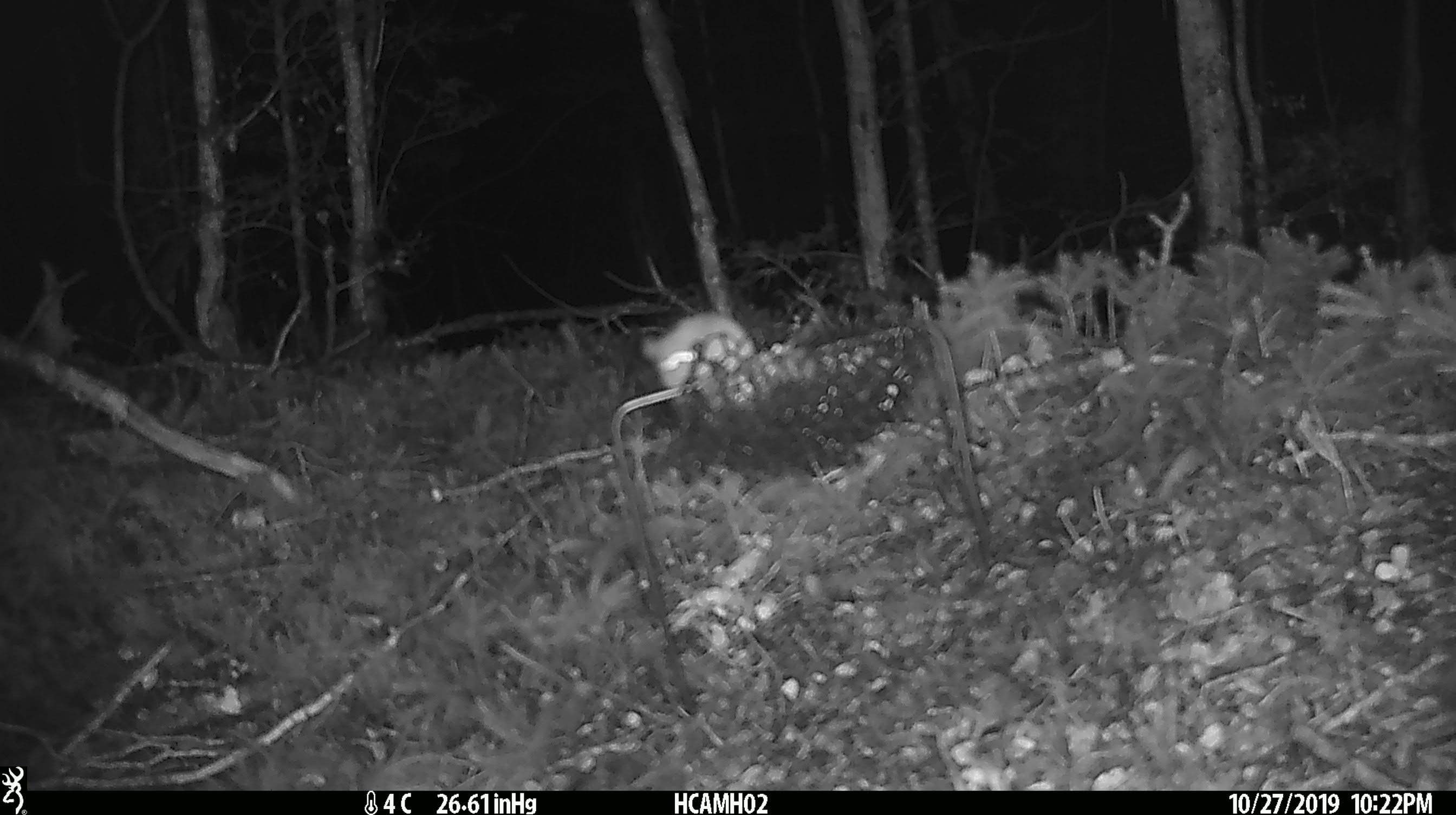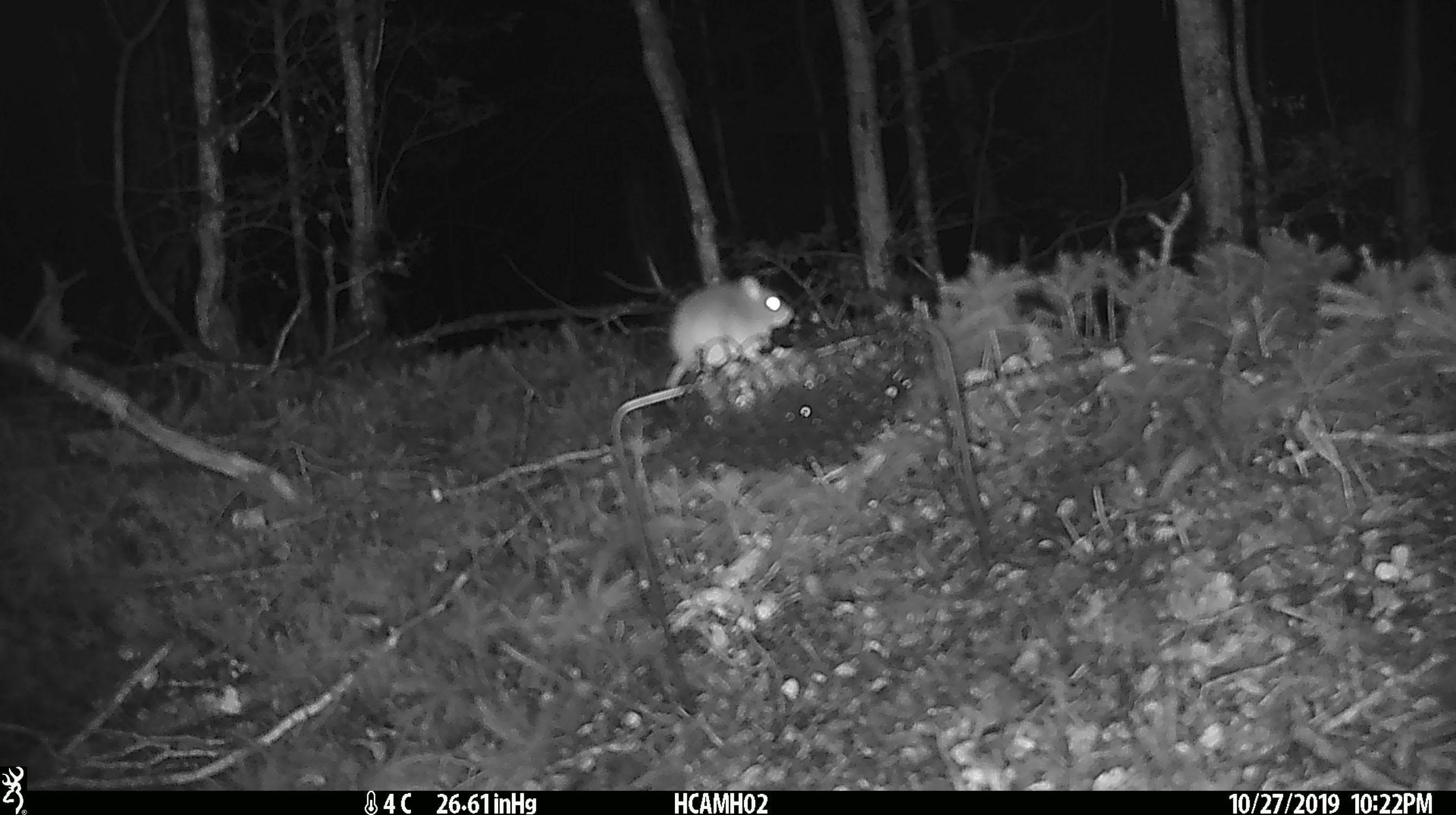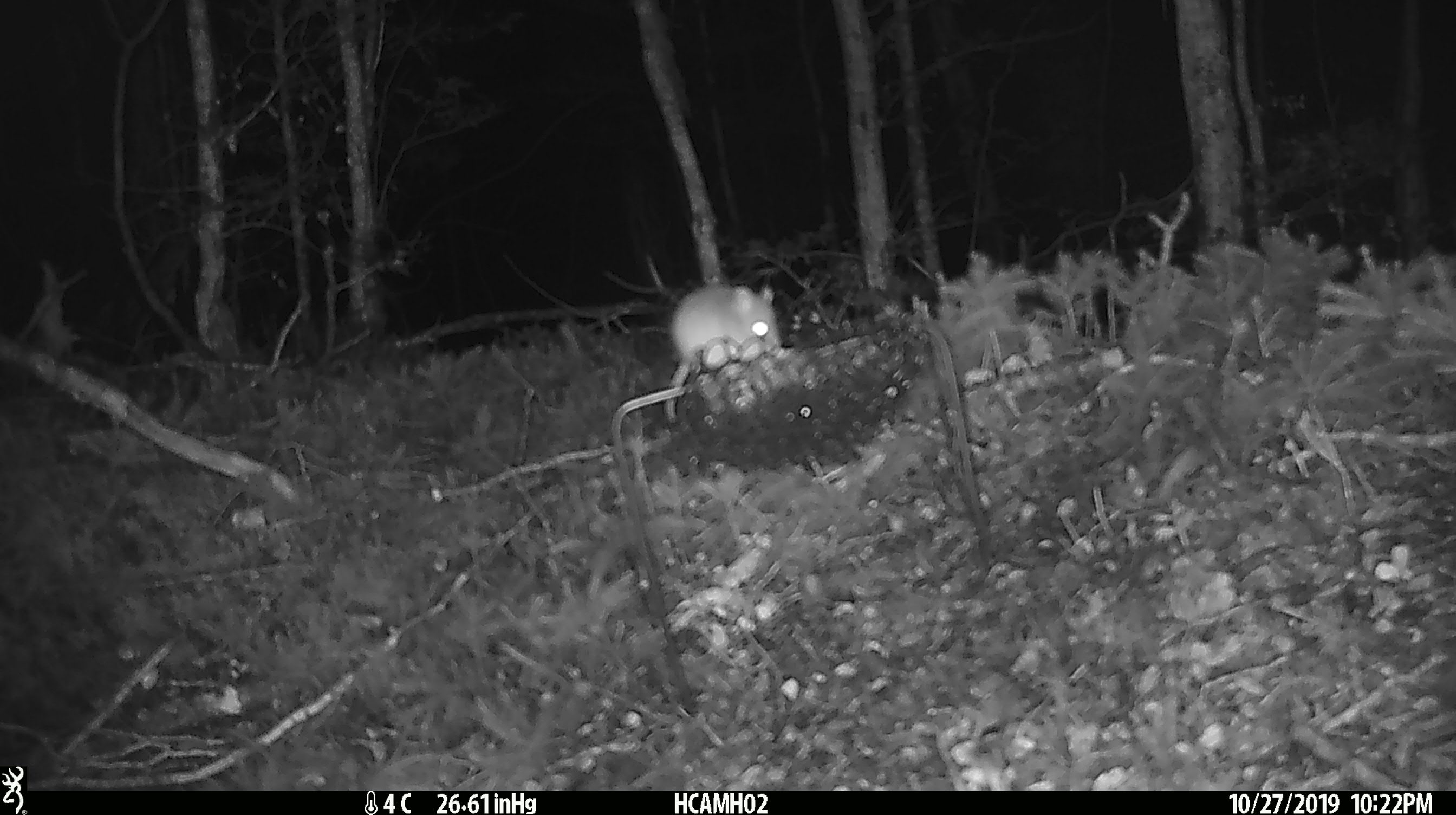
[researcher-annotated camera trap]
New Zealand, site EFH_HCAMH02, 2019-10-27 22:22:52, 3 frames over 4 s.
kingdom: Animalia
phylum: Chordata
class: Mammalia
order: Rodentia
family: Muridae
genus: Mus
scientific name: Mus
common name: mouse